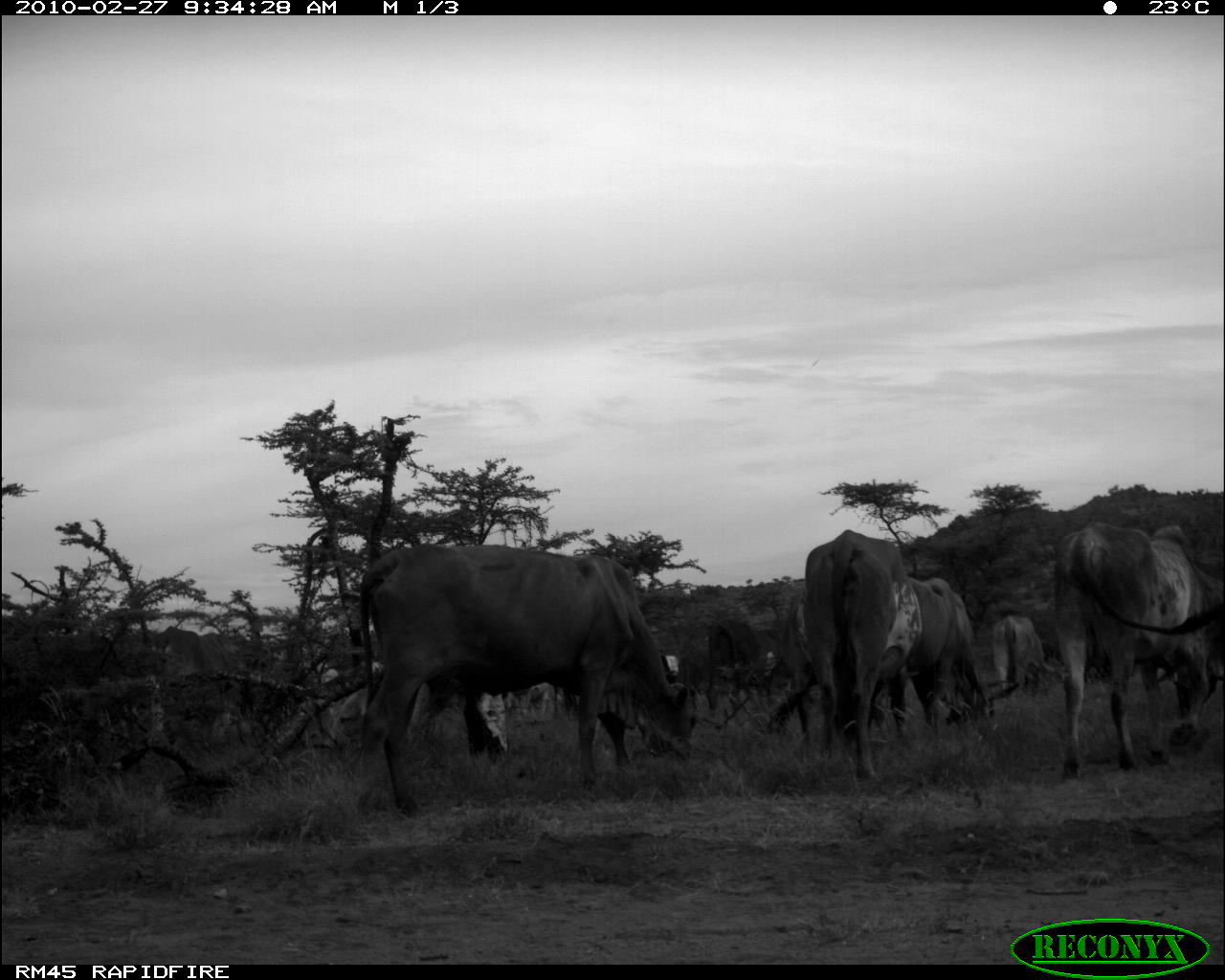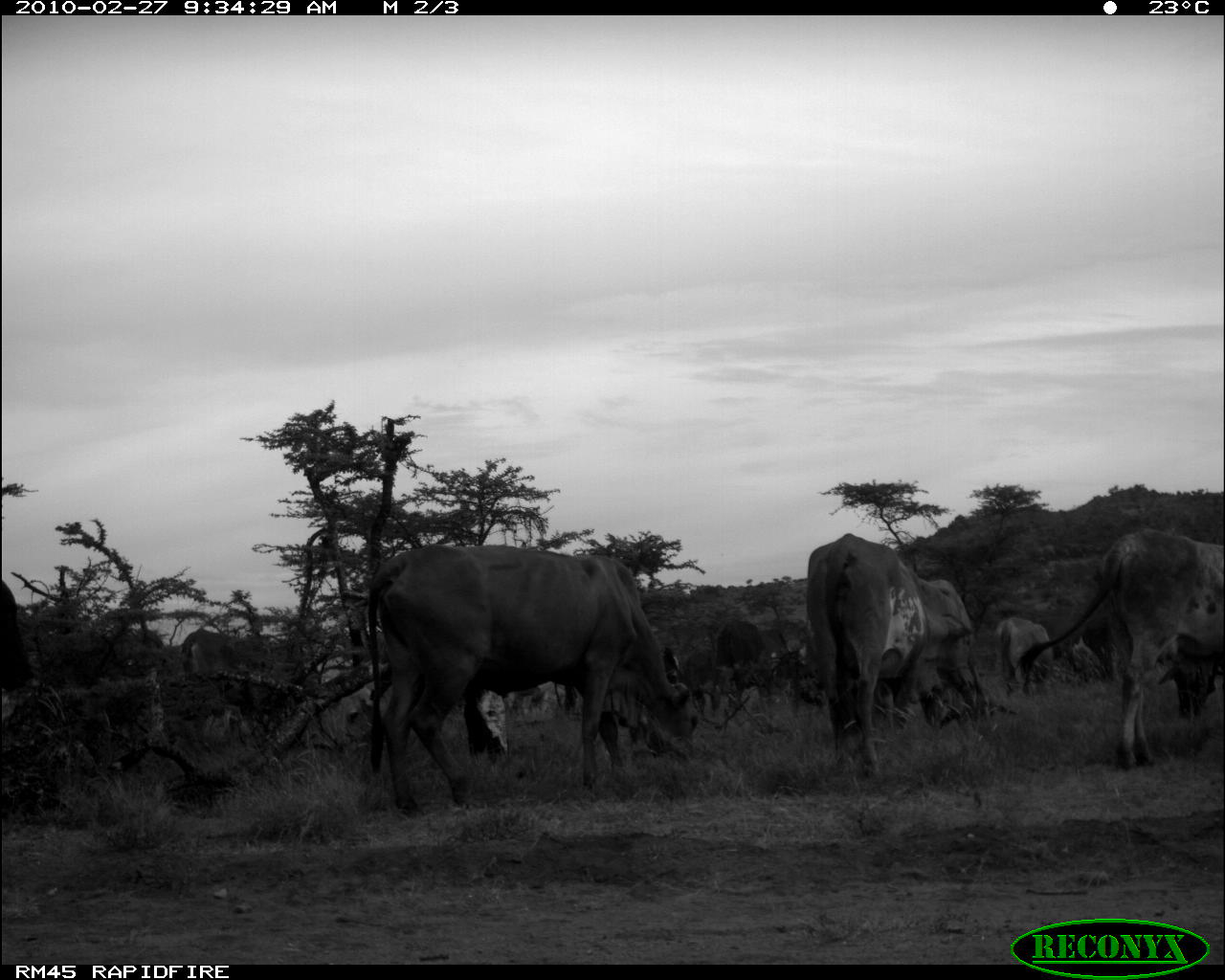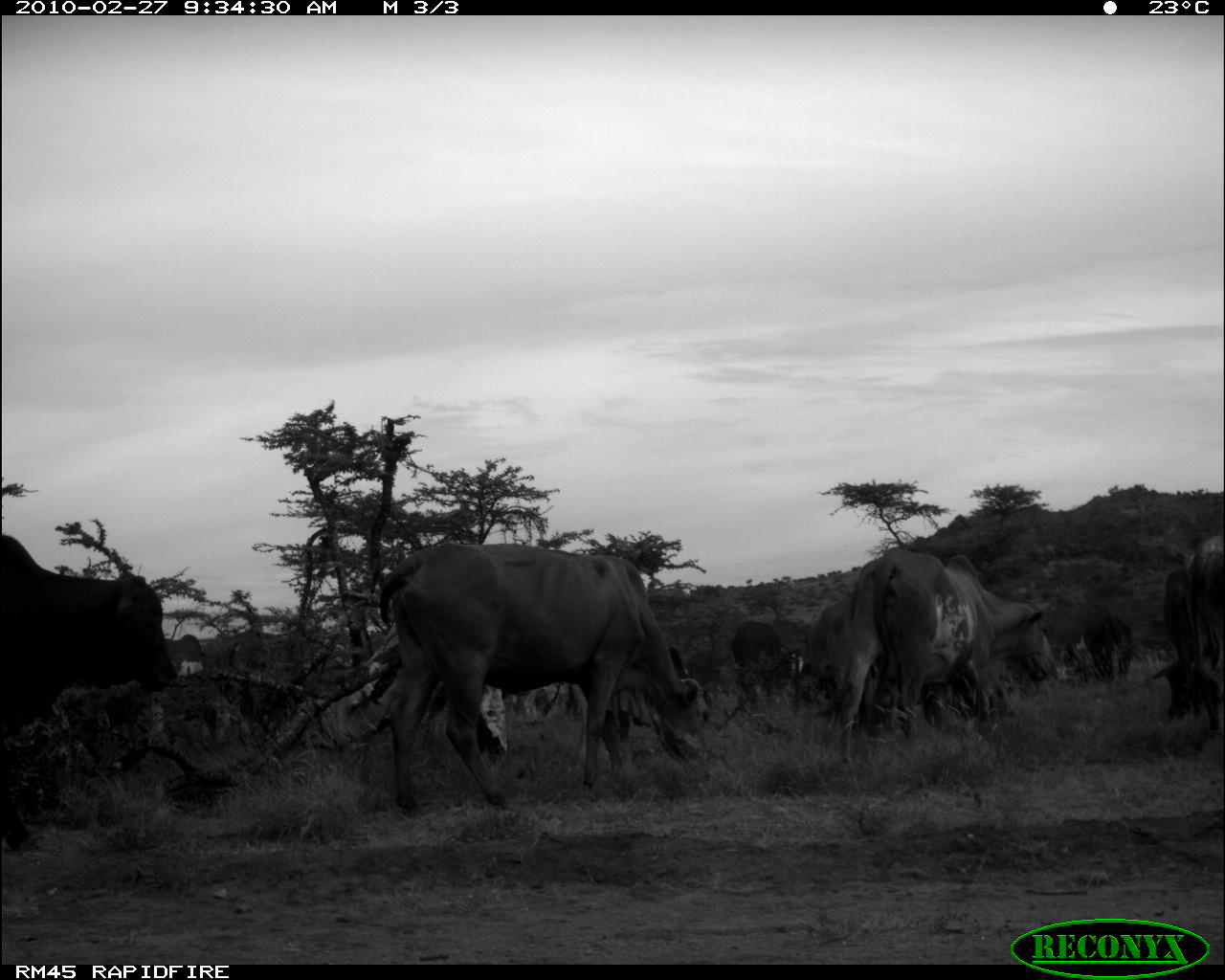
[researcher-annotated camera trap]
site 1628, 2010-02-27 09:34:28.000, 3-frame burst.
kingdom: Animalia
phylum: Chordata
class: Mammalia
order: Artiodactyla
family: Bovidae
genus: Bos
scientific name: Bos taurus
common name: domestic cattle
Bos taurus (domestic cattle), count 8.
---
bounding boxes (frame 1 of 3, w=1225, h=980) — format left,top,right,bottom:
bos taurus: 351,544,699,817; 1051,521,1225,781; 793,529,921,779; 464,651,695,769; 783,589,919,759; 907,576,1020,735; 323,677,508,770; 685,615,764,726; 151,625,232,695; 994,613,1052,701; 742,626,784,707; 522,681,565,719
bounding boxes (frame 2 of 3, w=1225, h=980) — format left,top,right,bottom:
bos taurus: 366,544,701,818; 805,532,1017,783; 1013,529,1225,771; 461,645,686,780; 712,619,776,734; 1,578,39,729; 181,627,273,685; 745,614,808,698; 991,616,1056,696; 829,681,894,756; 1064,620,1120,683; 681,642,722,722; 506,680,565,718; 560,684,580,716